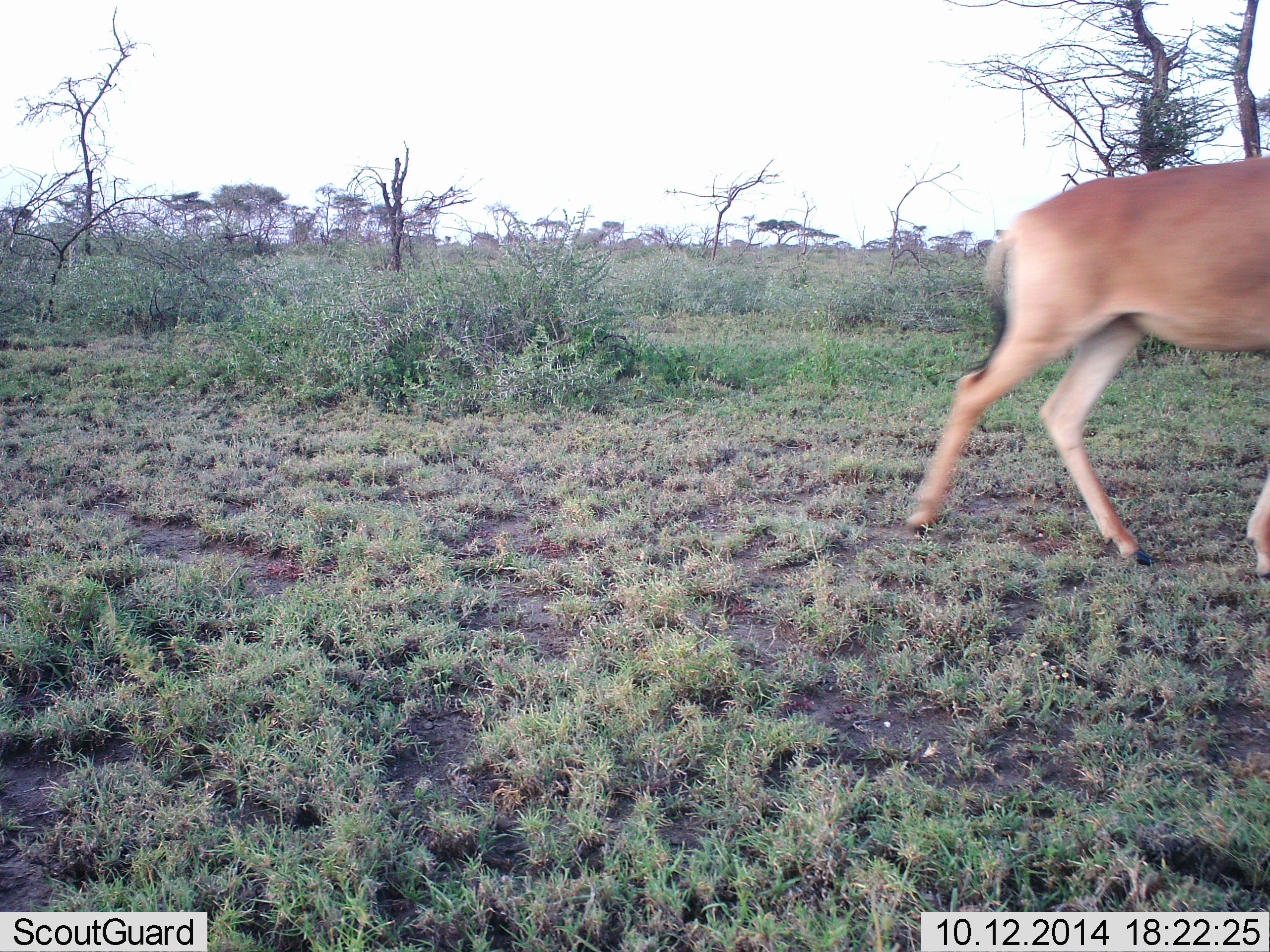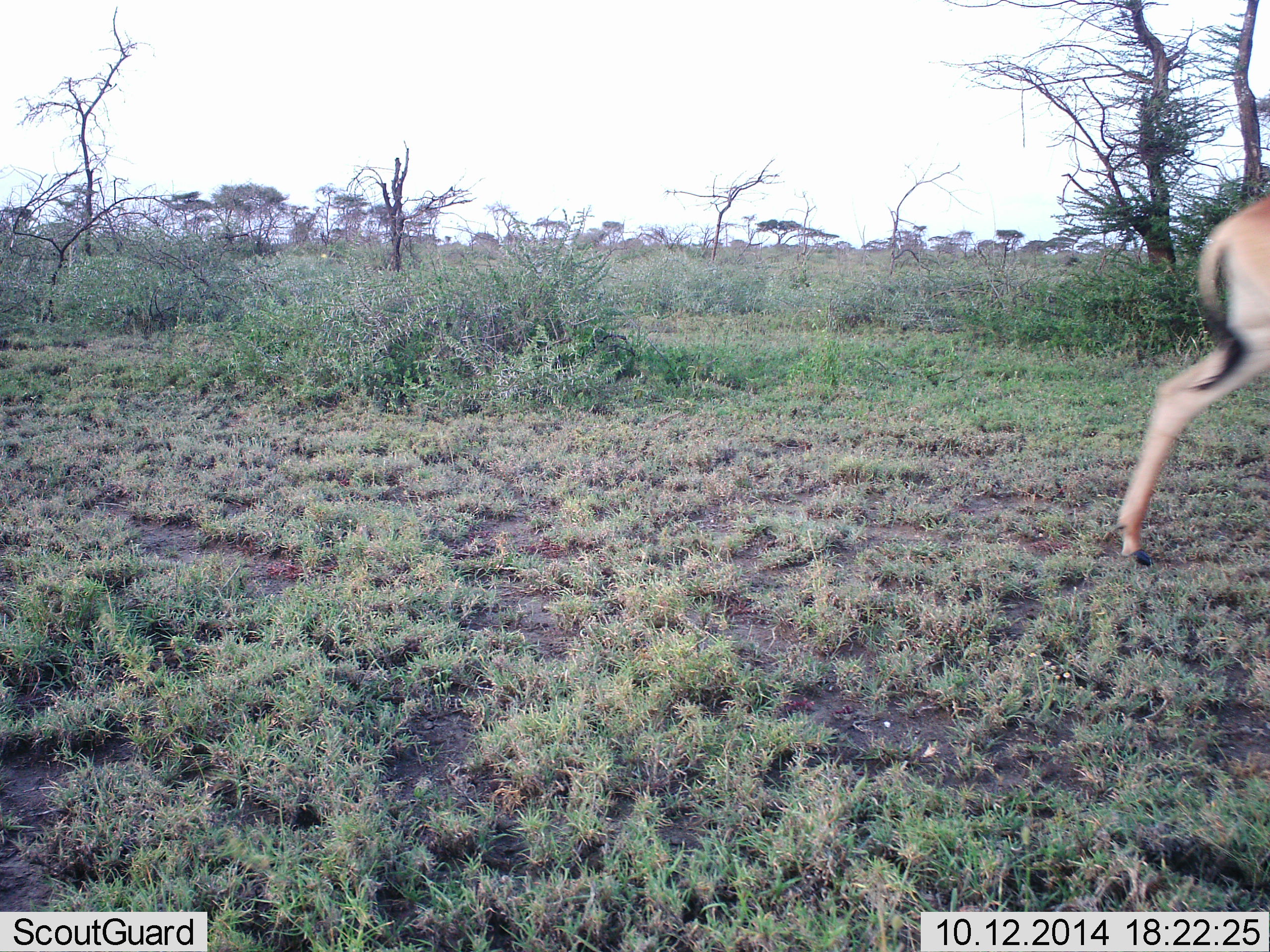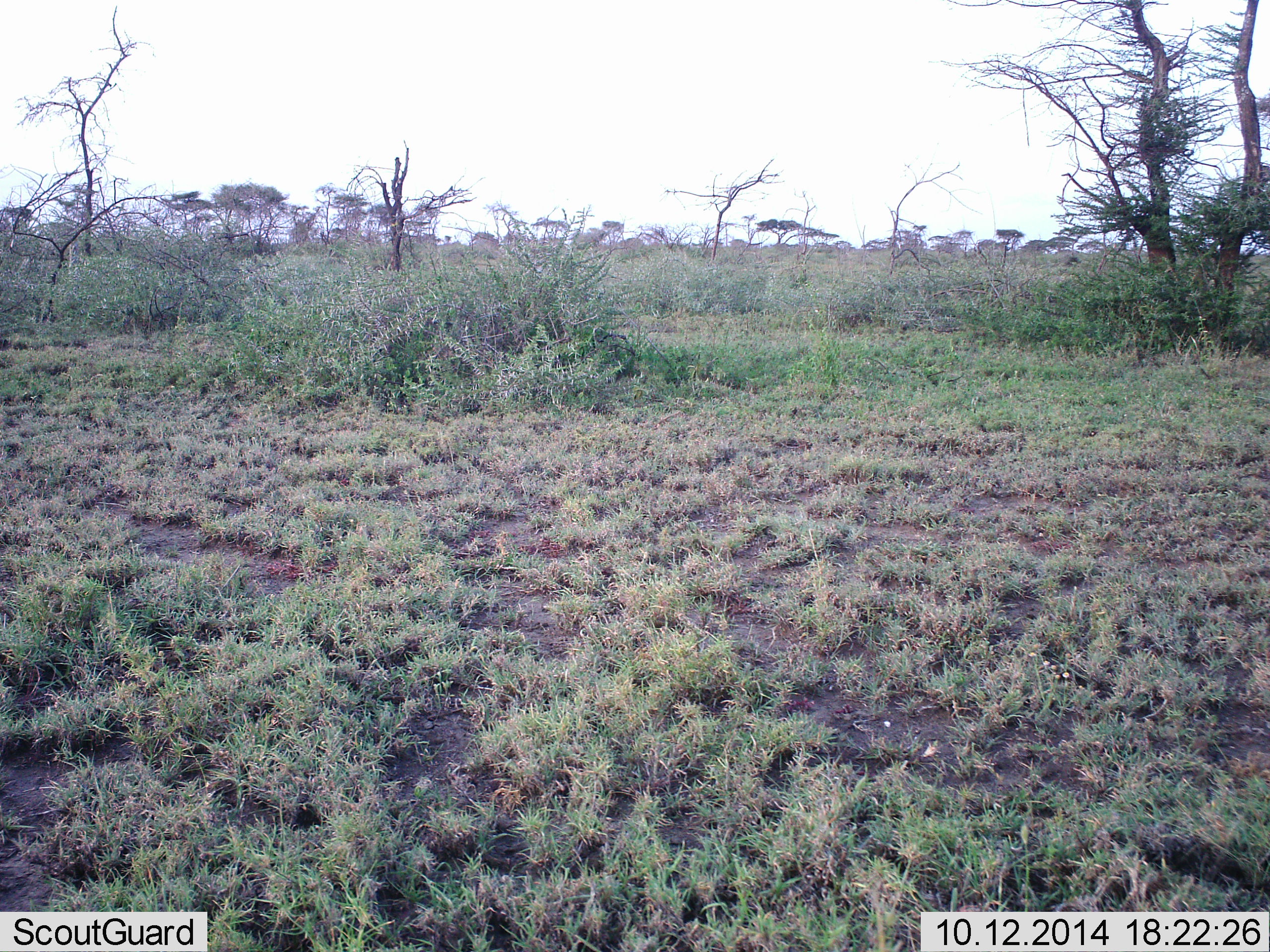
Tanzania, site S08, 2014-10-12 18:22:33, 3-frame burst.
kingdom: Animalia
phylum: Chordata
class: Mammalia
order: Artiodactyla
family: Bovidae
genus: Alcelaphus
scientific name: Alcelaphus buselaphus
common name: hartebeest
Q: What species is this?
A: Hartebeest (Alcelaphus buselaphus).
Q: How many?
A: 1.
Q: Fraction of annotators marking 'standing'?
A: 10%.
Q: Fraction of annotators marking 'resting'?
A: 0%.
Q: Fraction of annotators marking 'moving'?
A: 100%.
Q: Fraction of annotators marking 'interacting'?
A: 0%.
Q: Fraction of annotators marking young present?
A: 0%.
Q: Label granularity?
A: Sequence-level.